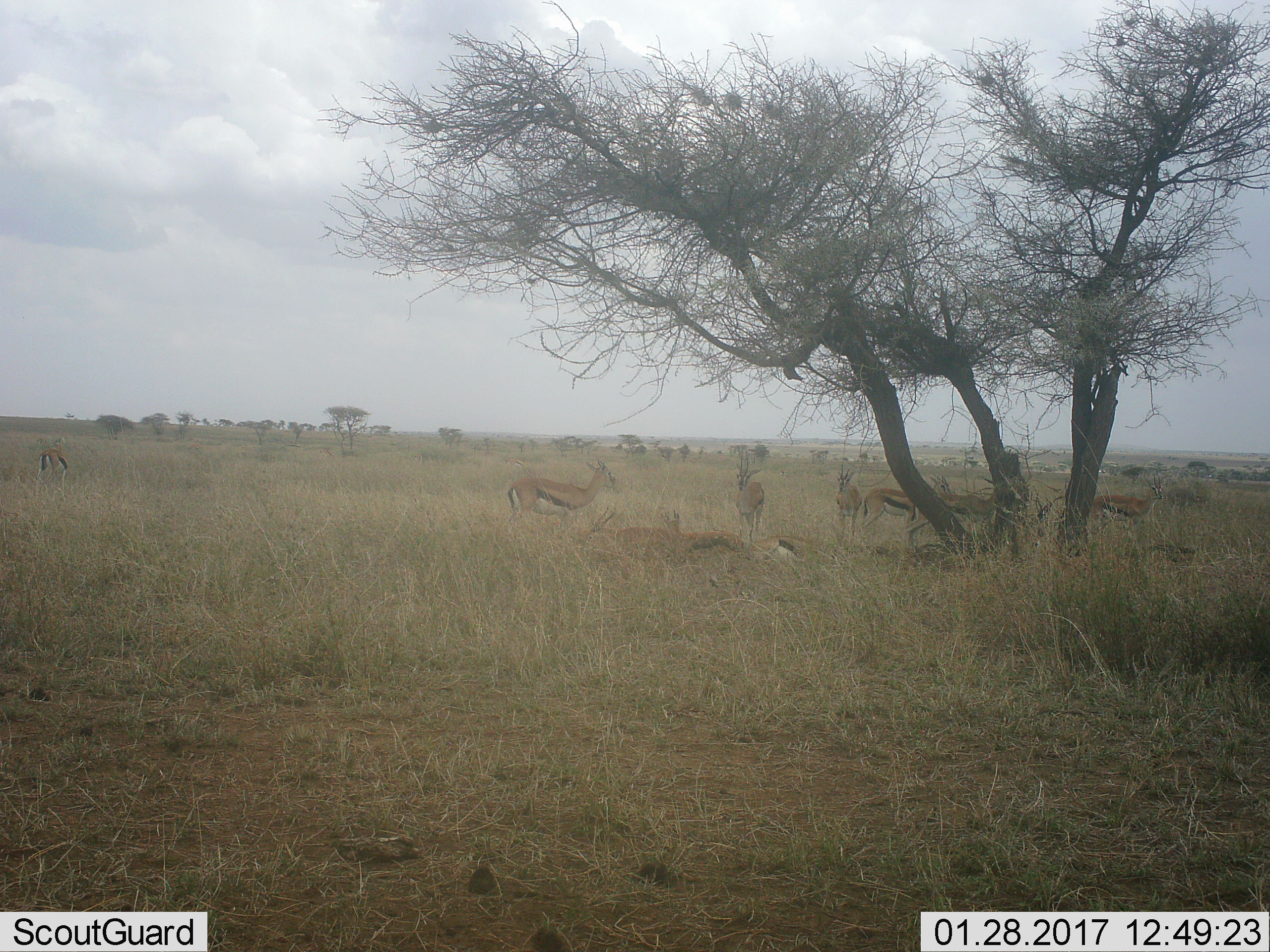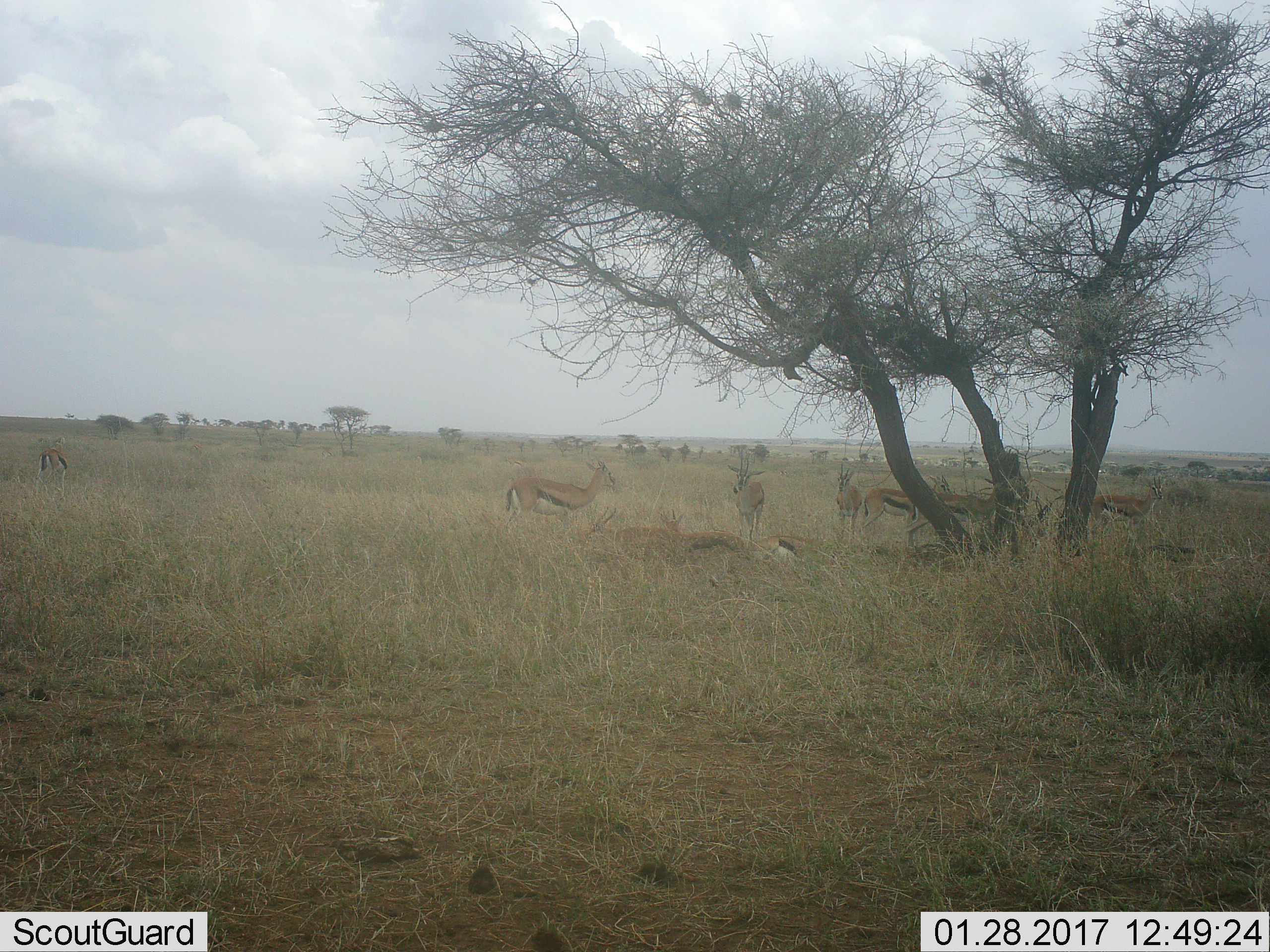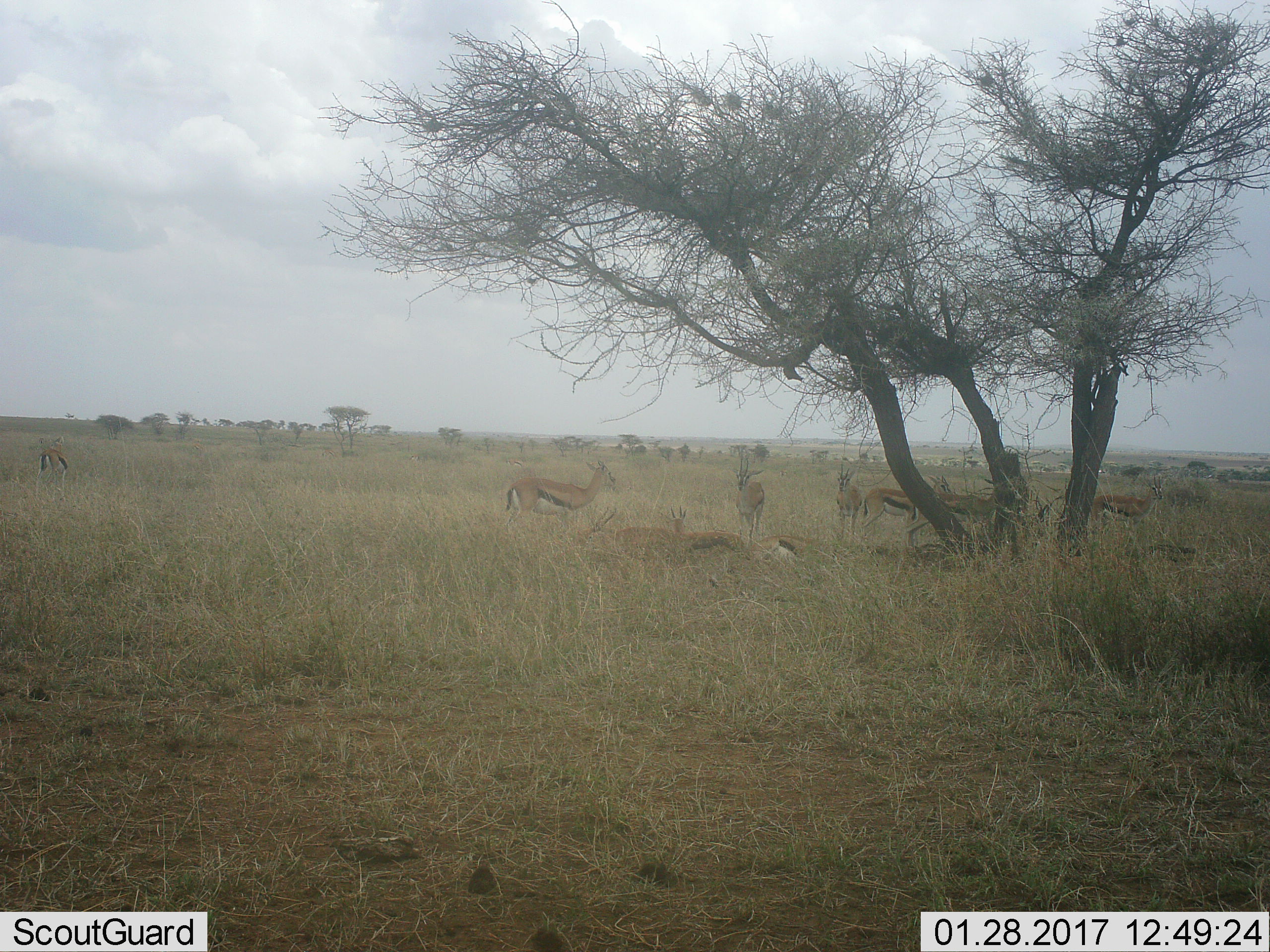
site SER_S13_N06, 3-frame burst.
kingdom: Animalia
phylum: Chordata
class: Mammalia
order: Artiodactyla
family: Bovidae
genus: Eudorcas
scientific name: Eudorcas thomsonii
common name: thomson's gazelle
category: gazellethomsons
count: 11-50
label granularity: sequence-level